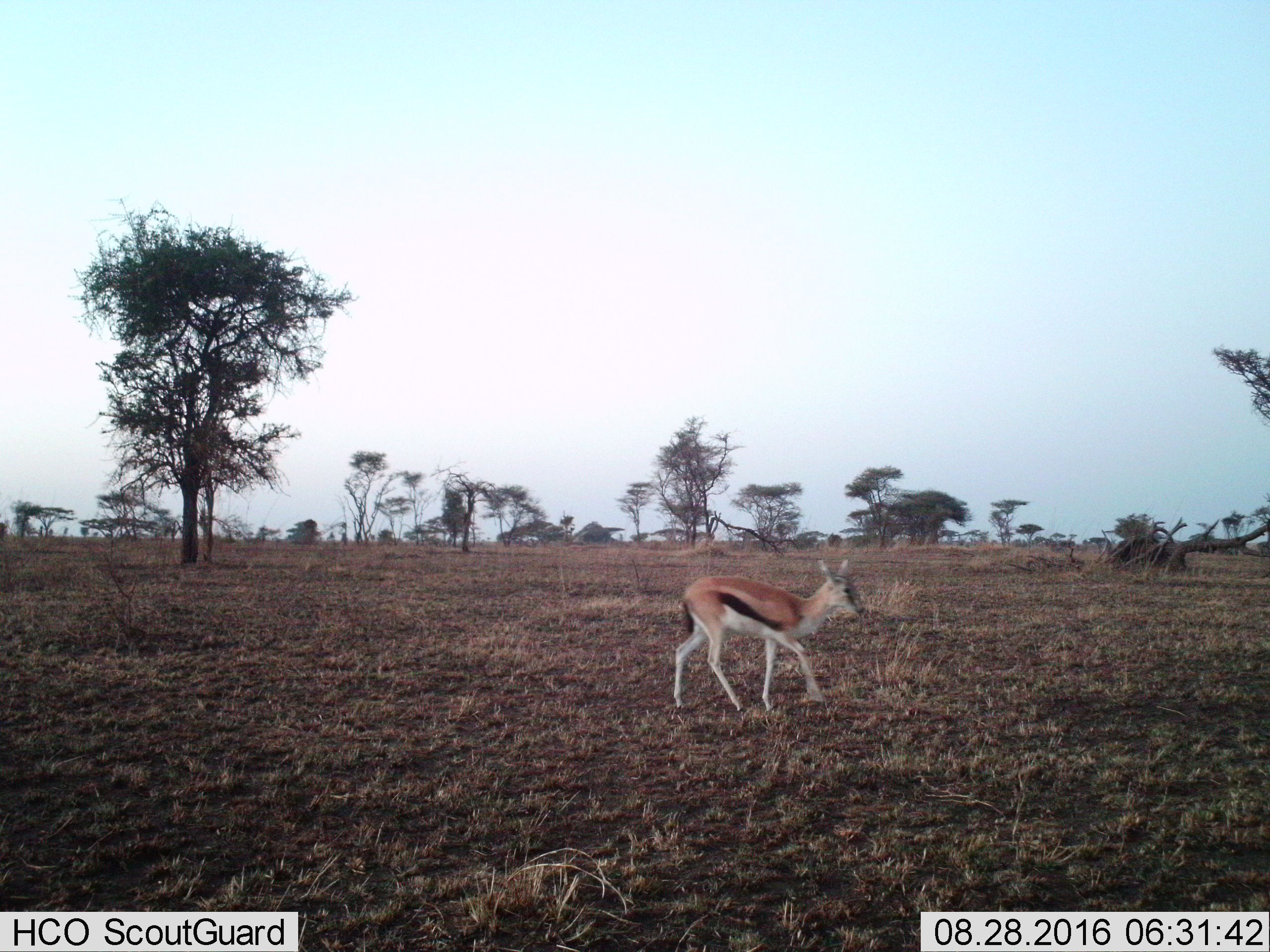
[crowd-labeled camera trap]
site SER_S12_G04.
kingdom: Animalia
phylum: Chordata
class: Mammalia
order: Artiodactyla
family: Bovidae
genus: Eudorcas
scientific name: Eudorcas thomsonii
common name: thomson's gazelle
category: gazellethomsons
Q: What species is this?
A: Gazellethomsons (thomson's gazelle) (Eudorcas thomsonii).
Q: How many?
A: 1.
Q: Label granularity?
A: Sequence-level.